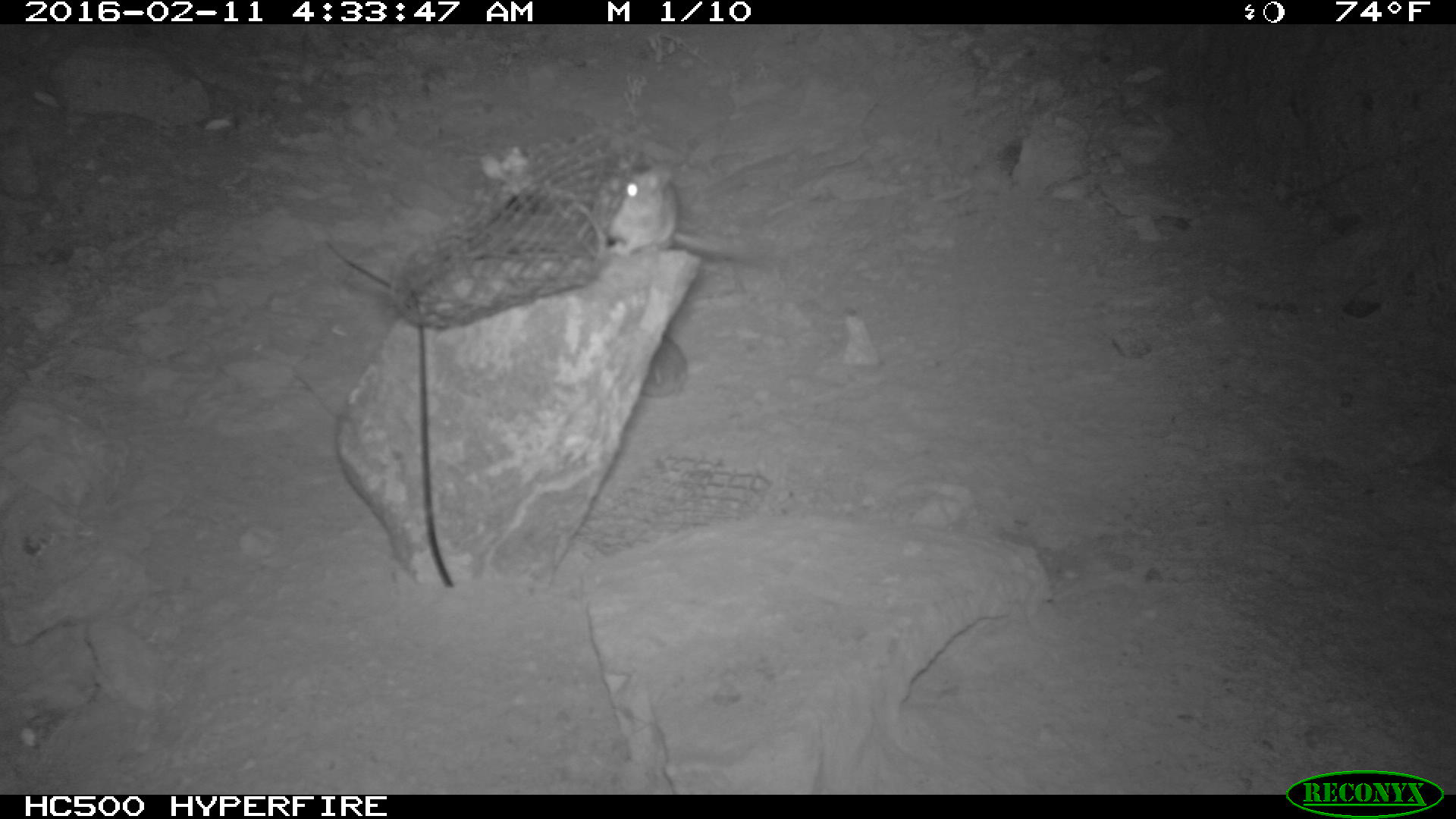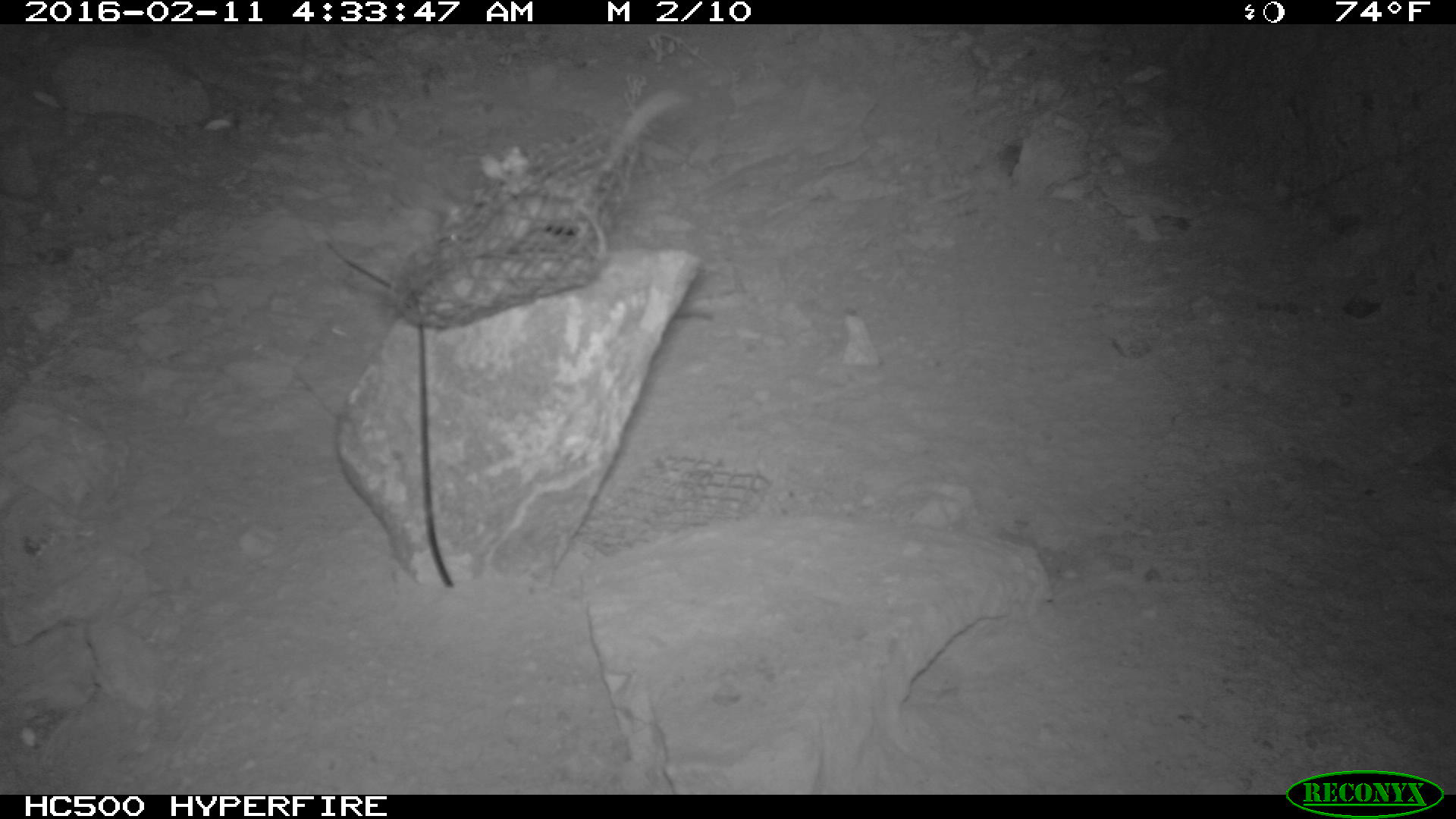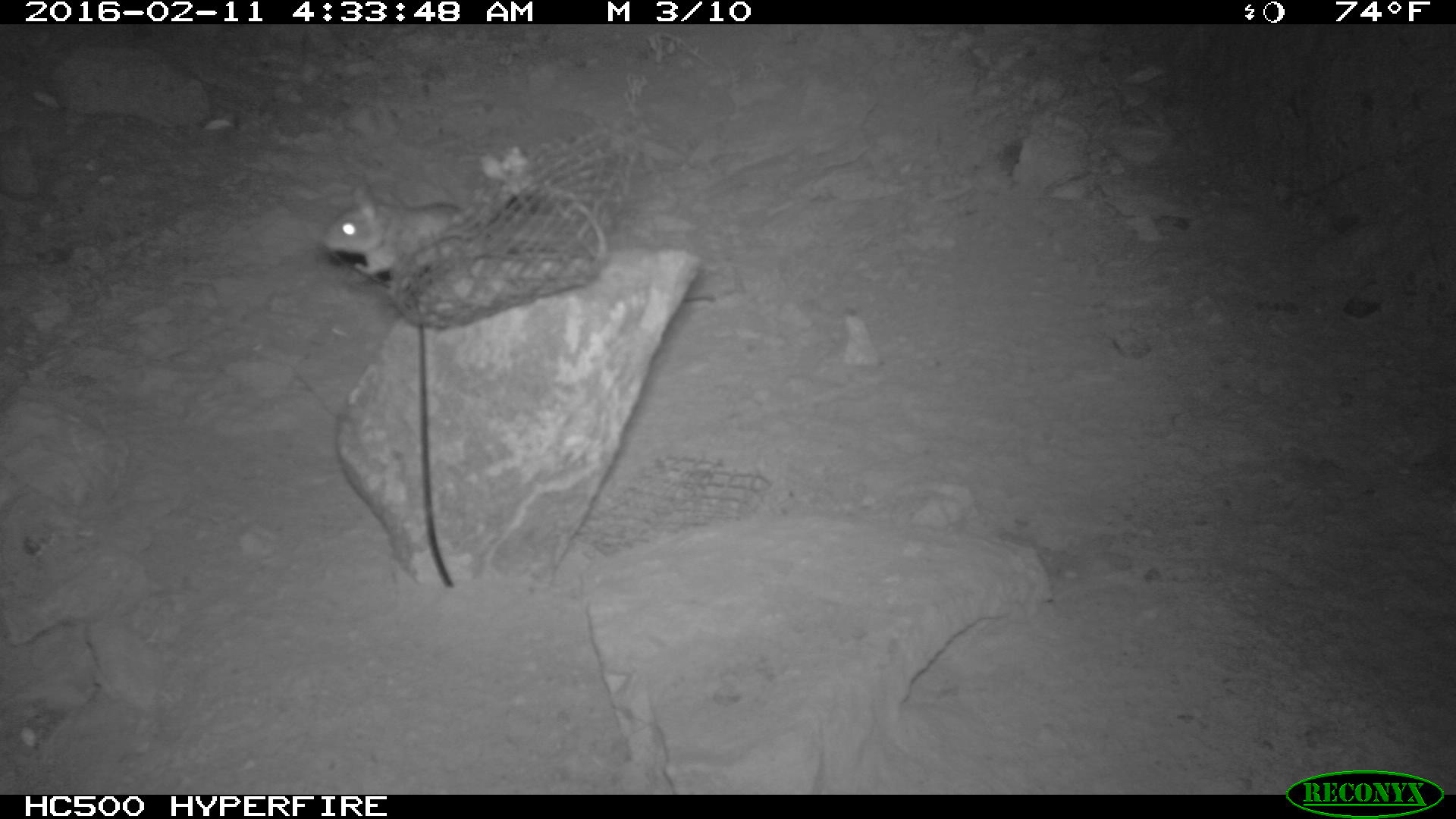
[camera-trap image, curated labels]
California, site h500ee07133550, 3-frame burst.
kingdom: Animalia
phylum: Chordata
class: Mammalia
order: Rodentia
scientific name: Rodentia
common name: rodent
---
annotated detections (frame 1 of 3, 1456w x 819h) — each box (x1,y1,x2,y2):
rodent: (608,166,764,260); (633,331,689,397)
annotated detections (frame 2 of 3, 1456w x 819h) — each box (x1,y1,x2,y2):
rodent: (657,308,714,324)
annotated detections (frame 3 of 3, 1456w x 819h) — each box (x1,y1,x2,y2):
rodent: (321,184,469,276)